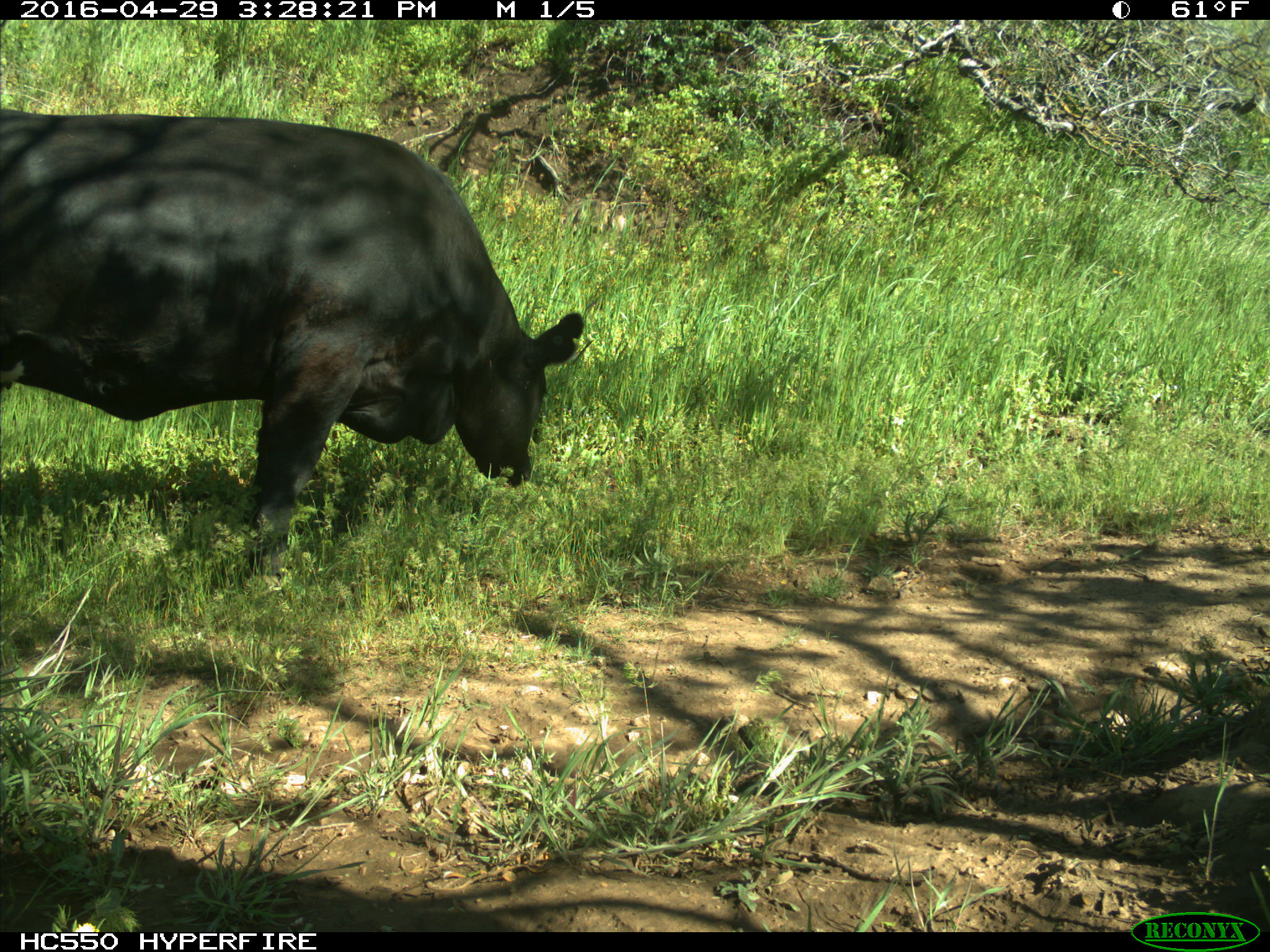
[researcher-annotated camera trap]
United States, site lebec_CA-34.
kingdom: Animalia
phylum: Chordata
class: Mammalia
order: Artiodactyla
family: Bovidae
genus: Bos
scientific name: Bos taurus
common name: domestic cow